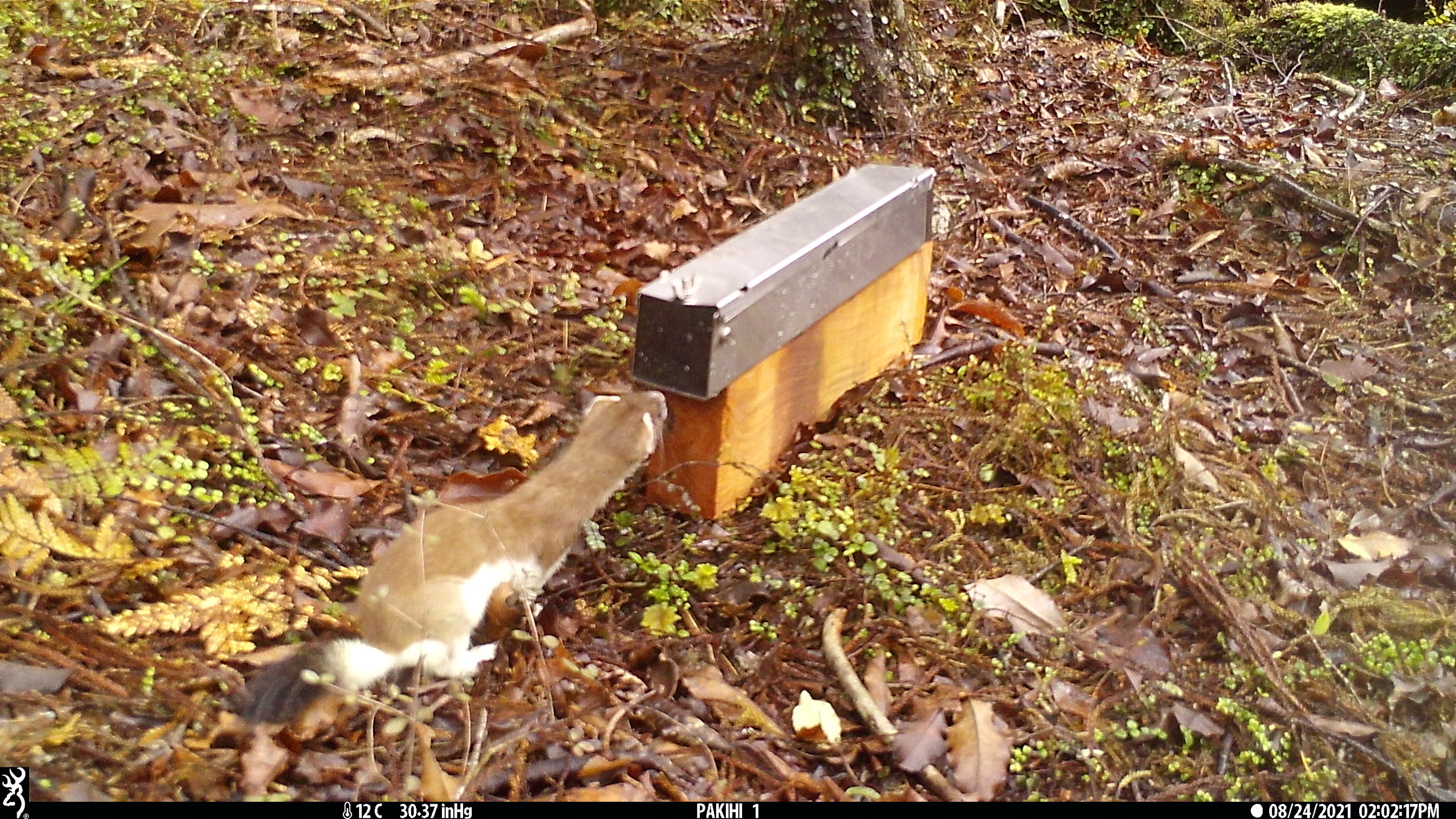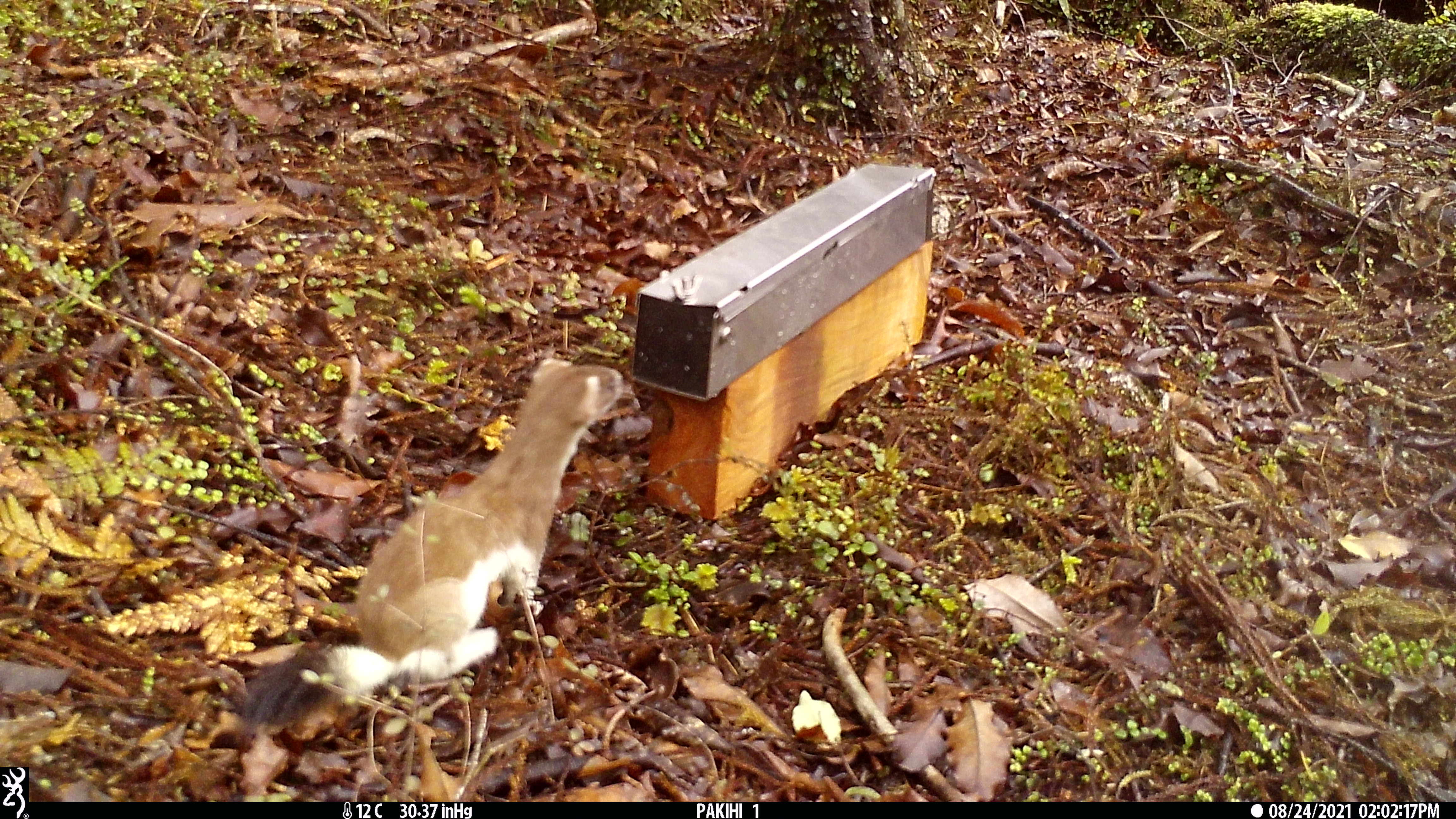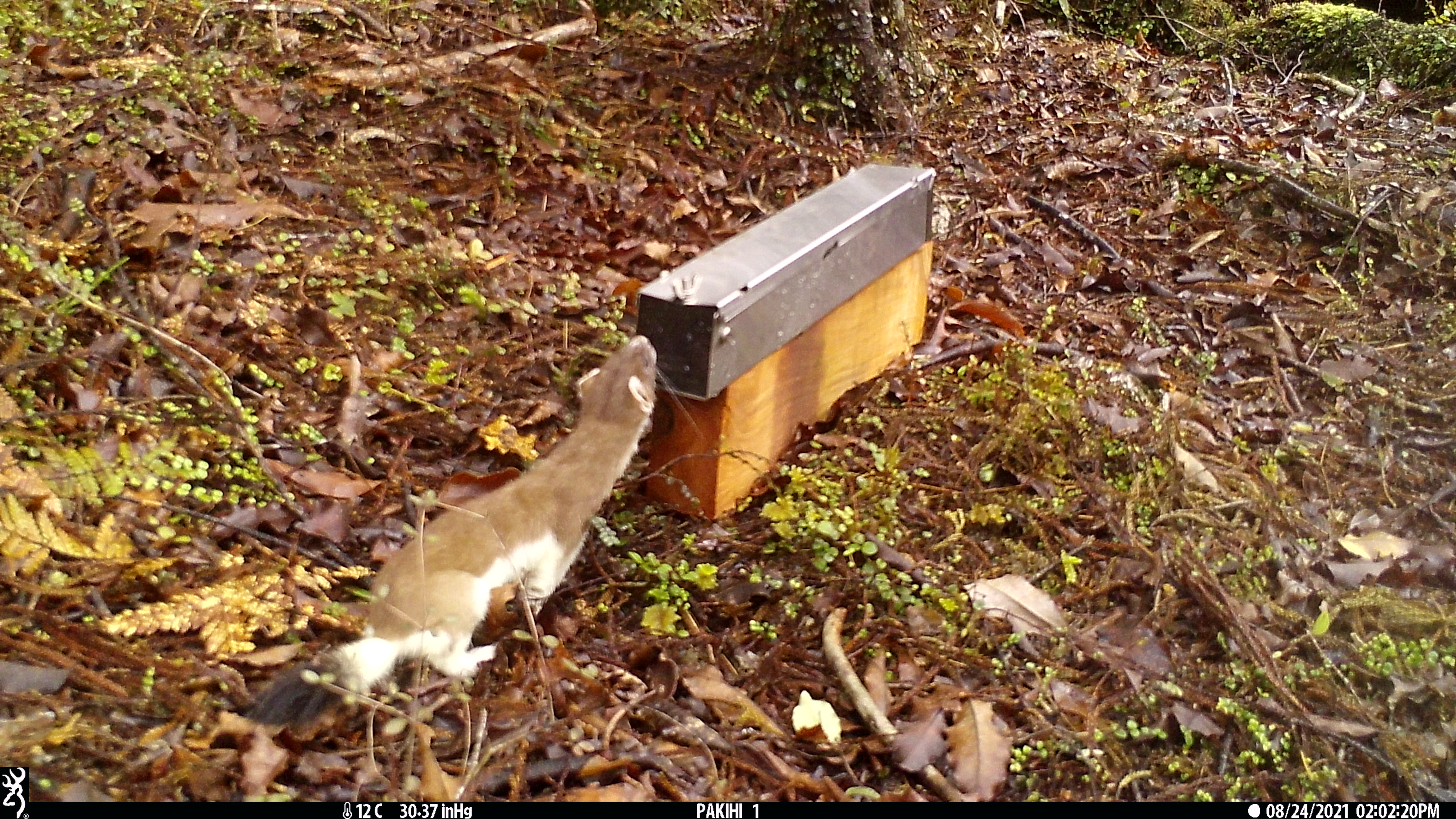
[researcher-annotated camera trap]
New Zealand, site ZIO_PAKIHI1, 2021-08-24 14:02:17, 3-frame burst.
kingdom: Animalia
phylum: Chordata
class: Mammalia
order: Carnivora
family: Mustelidae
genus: Mustela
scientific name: Mustela erminea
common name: stoat